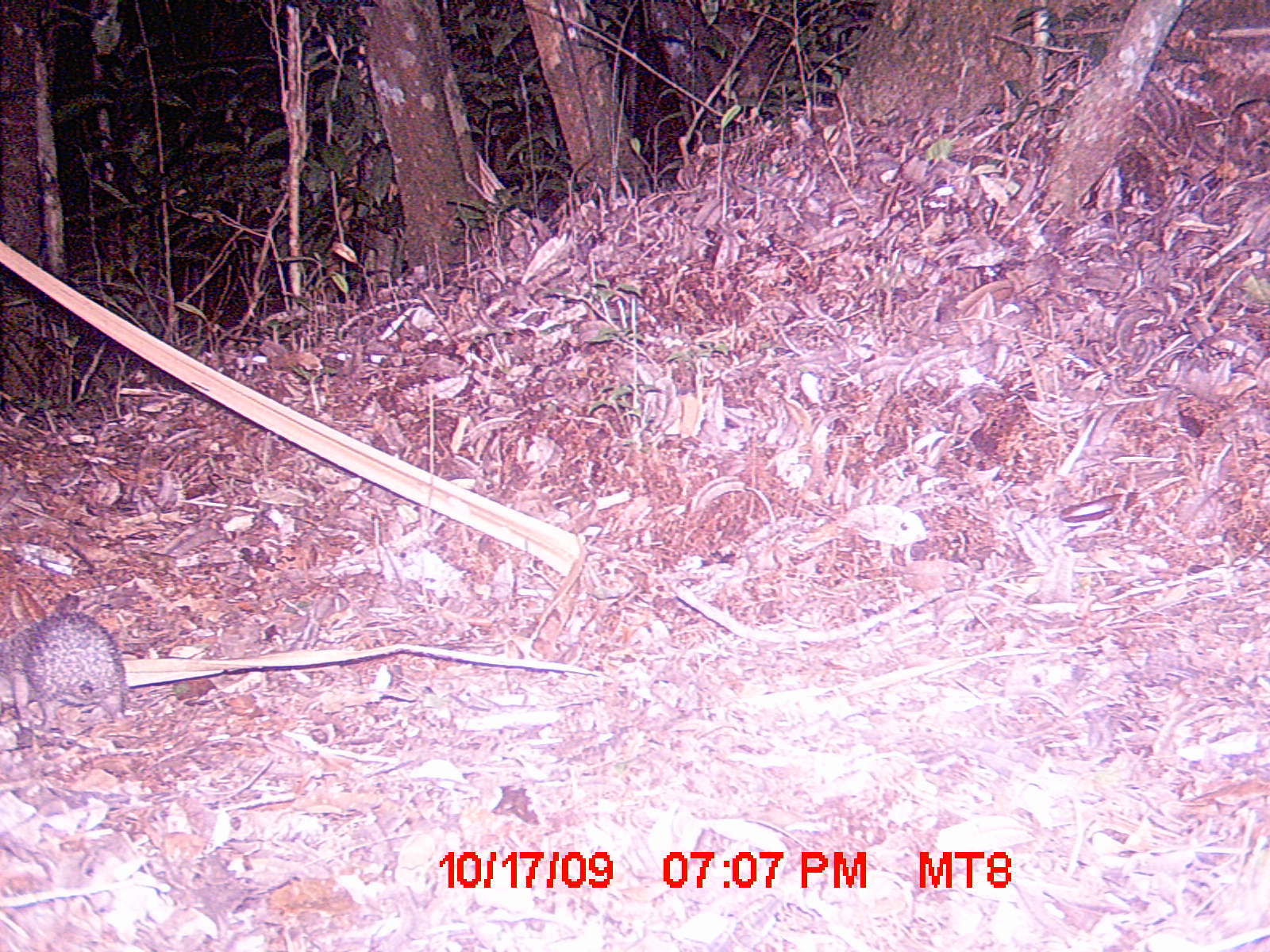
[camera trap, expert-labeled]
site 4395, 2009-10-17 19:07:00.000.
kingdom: Animalia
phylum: Chordata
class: Mammalia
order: Afrosoricida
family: Tenrecidae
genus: Setifer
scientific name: Setifer setosus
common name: greater hedgehog tenrec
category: setifer sp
Setifer sp (greater hedgehog tenrec) (Setifer setosus), count 1.